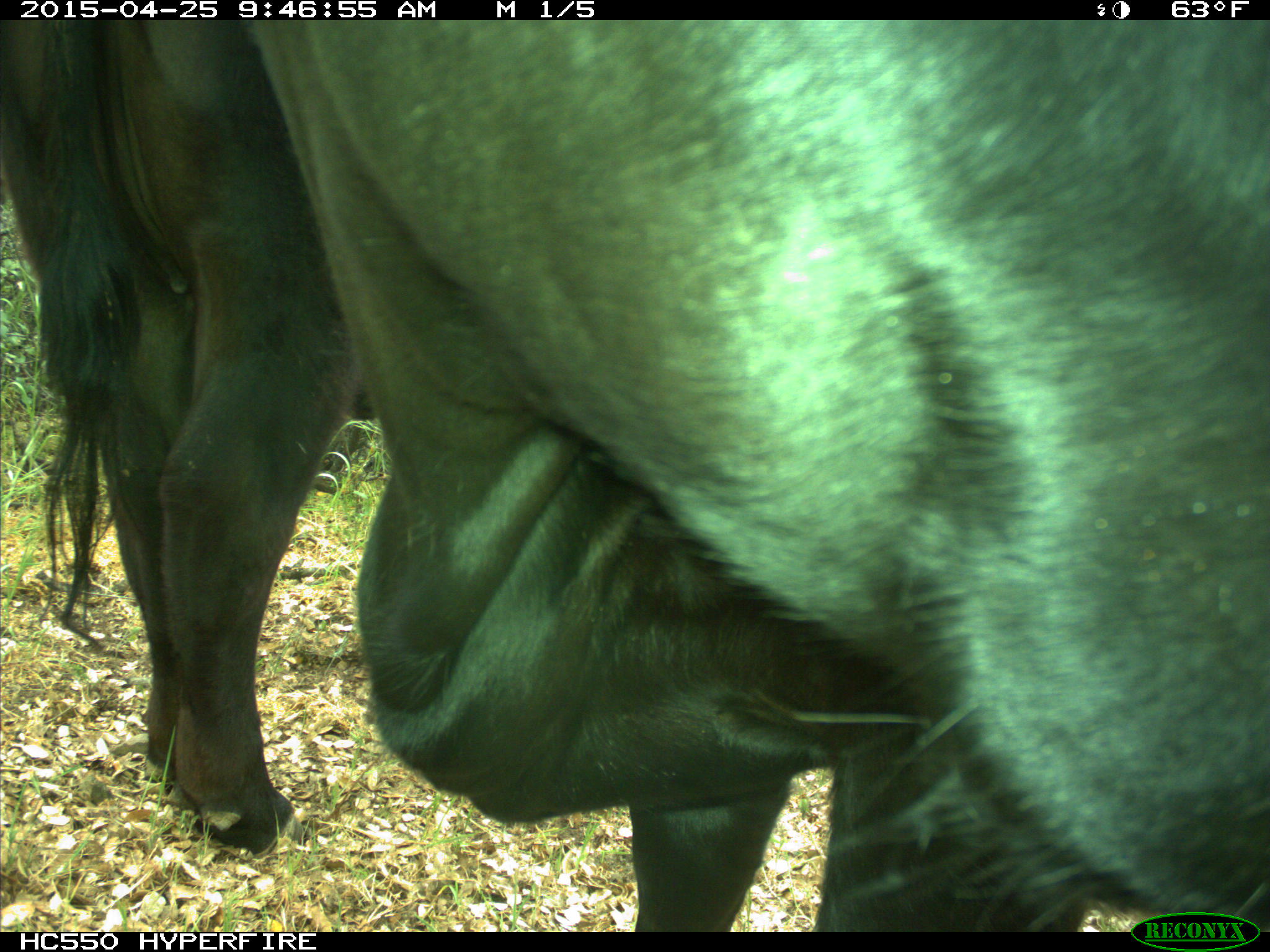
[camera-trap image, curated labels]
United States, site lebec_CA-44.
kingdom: Animalia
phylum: Chordata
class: Mammalia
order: Artiodactyla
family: Suidae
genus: Sus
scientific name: Sus scrofa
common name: wild boar